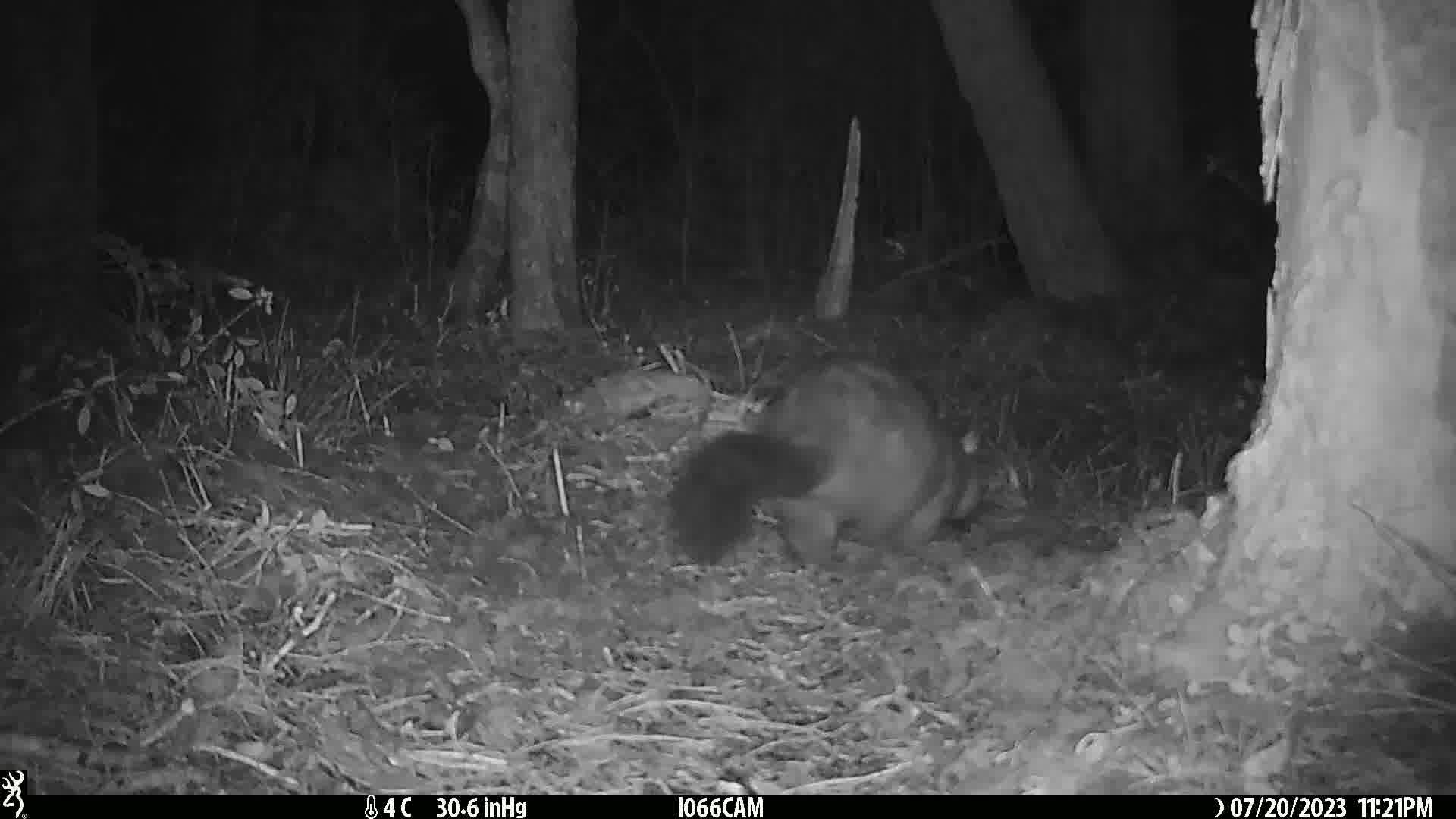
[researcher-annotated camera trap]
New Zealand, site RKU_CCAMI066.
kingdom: Animalia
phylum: Chordata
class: Mammalia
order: Diprotodontia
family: Phalangeridae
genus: Trichosurus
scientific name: Trichosurus vulpecula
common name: common brushtail possum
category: possum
Possum (common brushtail possum) (Trichosurus vulpecula).